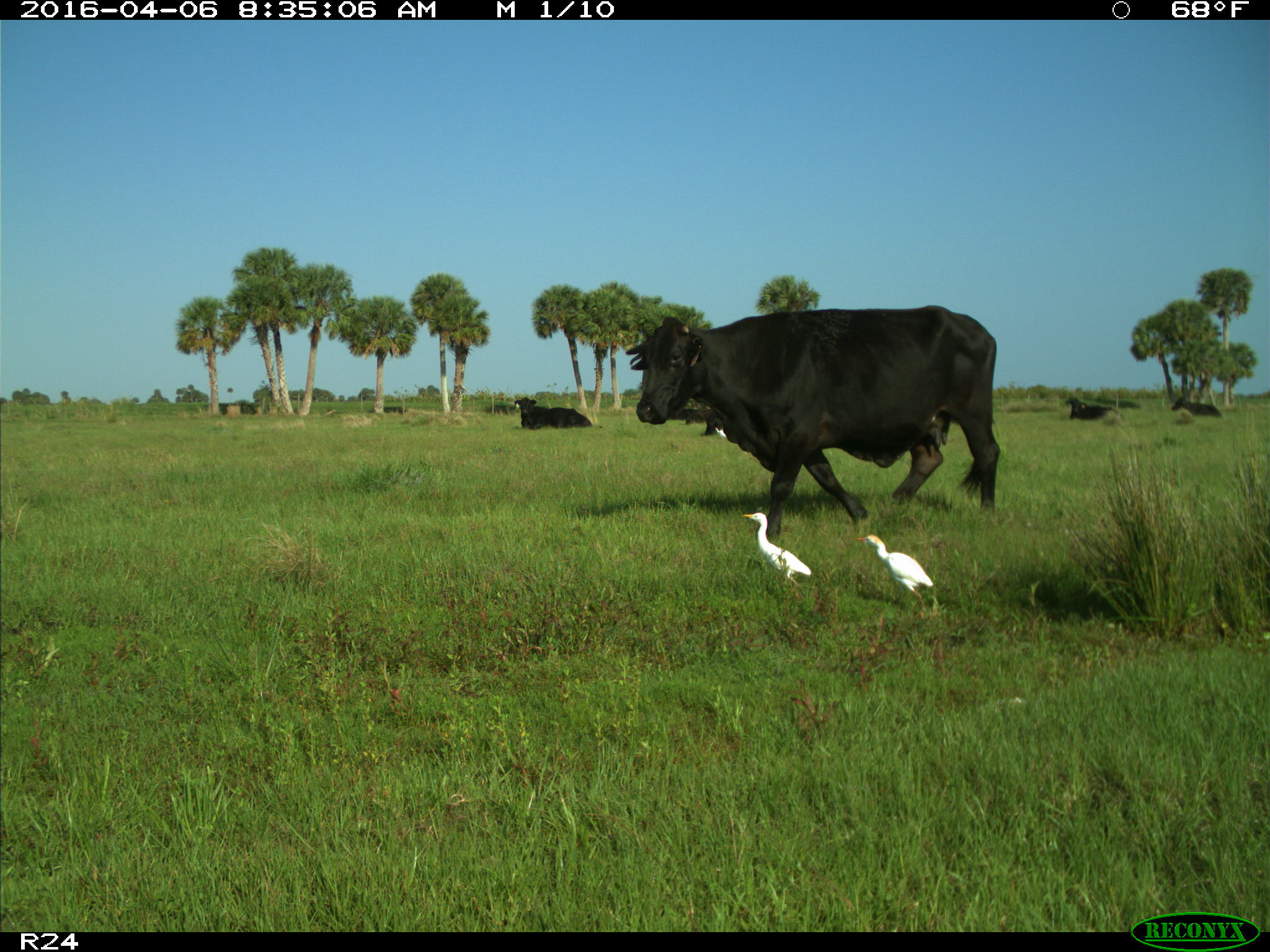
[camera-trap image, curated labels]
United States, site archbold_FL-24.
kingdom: Animalia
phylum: Chordata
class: Mammalia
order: Artiodactyla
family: Bovidae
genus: Bos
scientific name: Bos taurus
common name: domestic cow